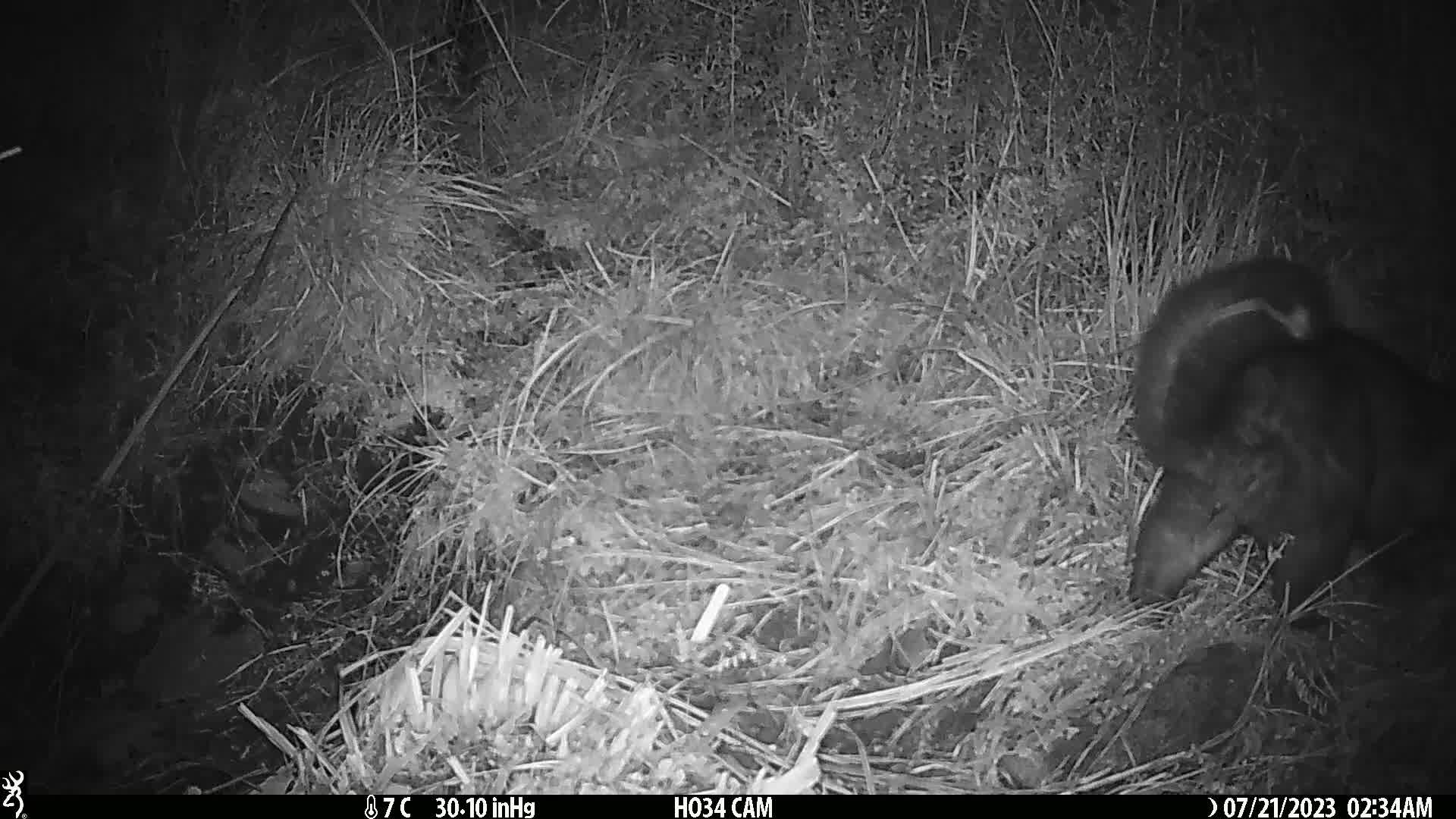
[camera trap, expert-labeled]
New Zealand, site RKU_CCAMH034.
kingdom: Animalia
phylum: Chordata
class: Mammalia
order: Diprotodontia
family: Phalangeridae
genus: Trichosurus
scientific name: Trichosurus vulpecula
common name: common brushtail possum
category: possum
Possum (common brushtail possum) (Trichosurus vulpecula).